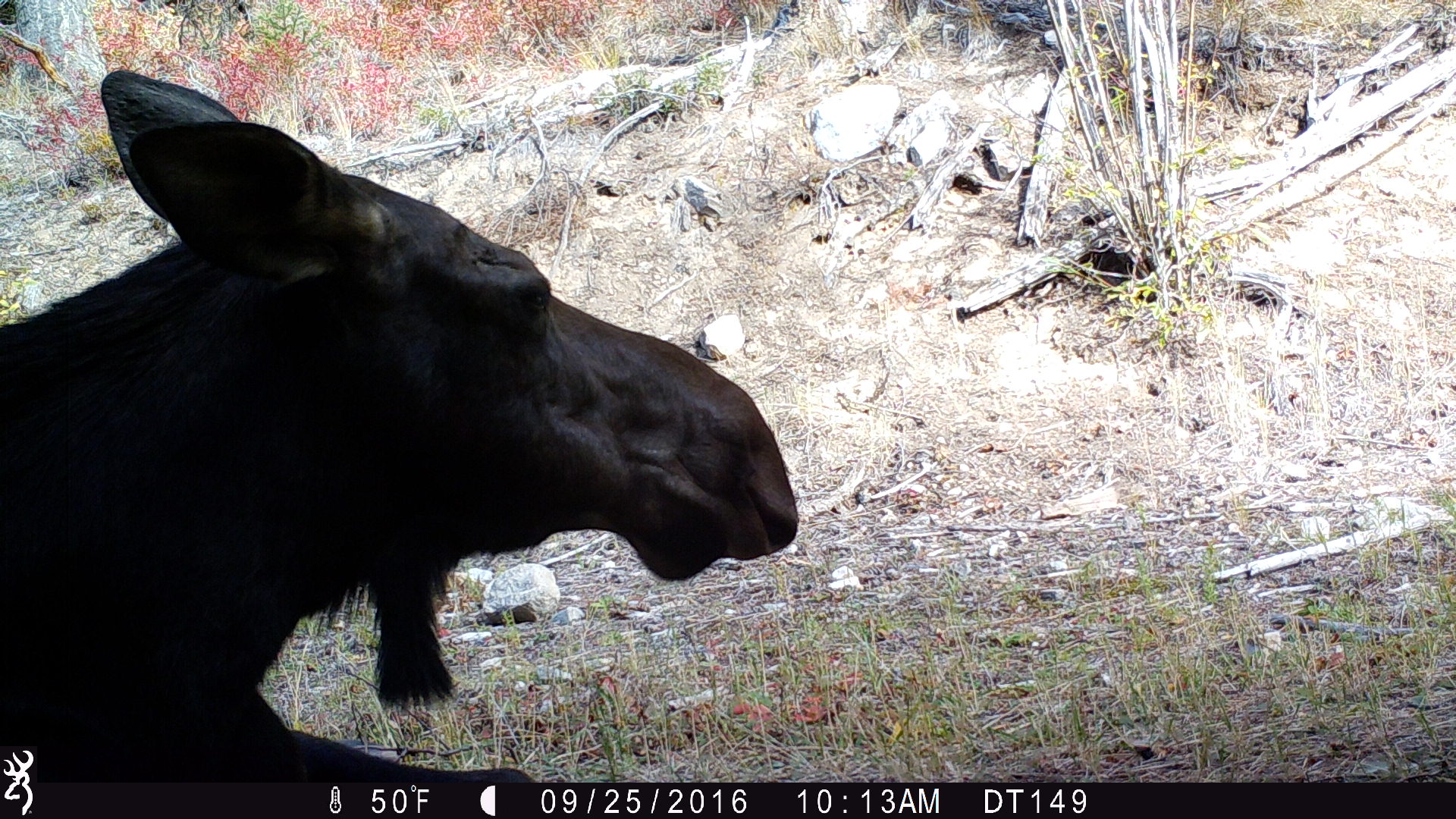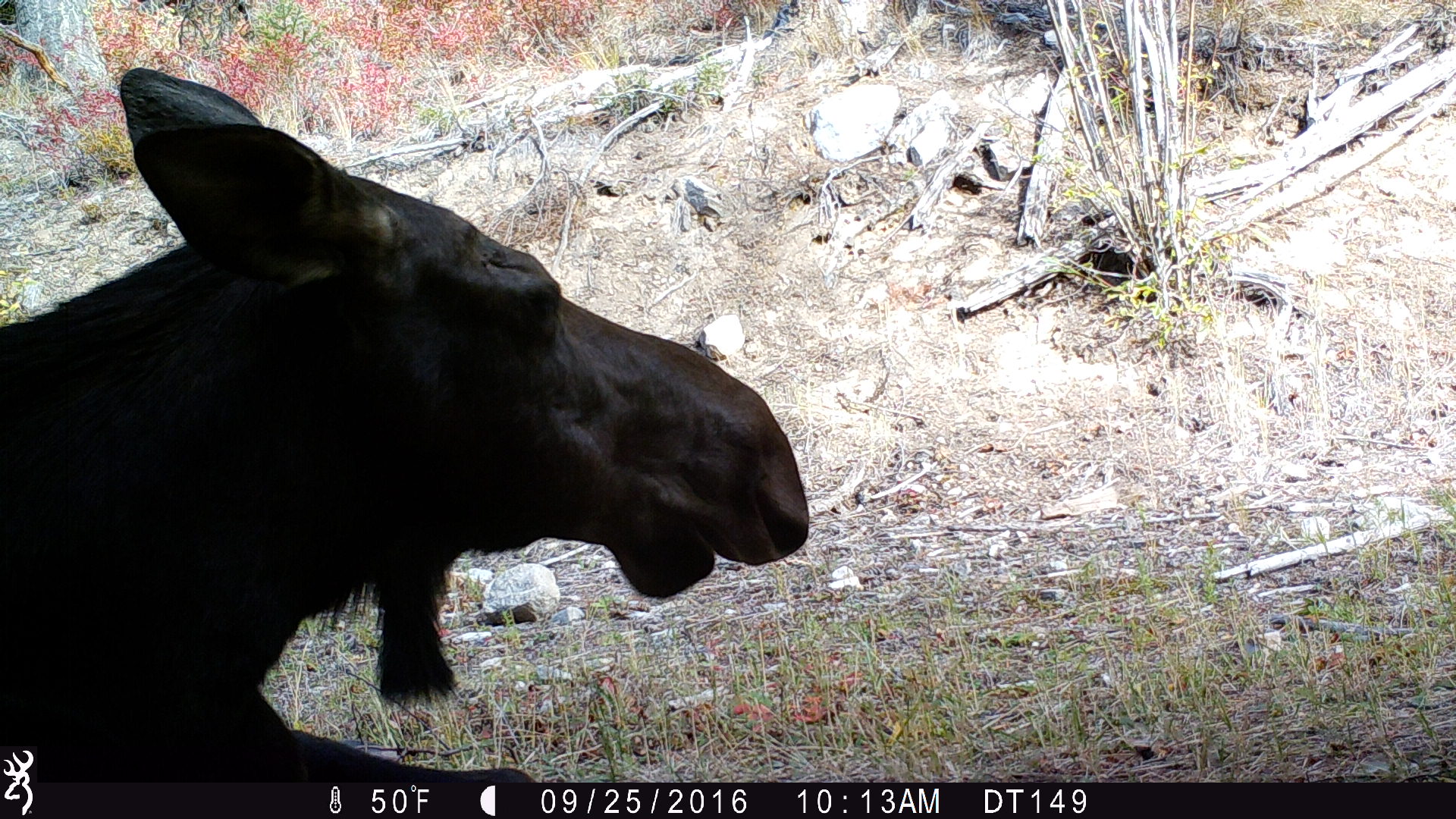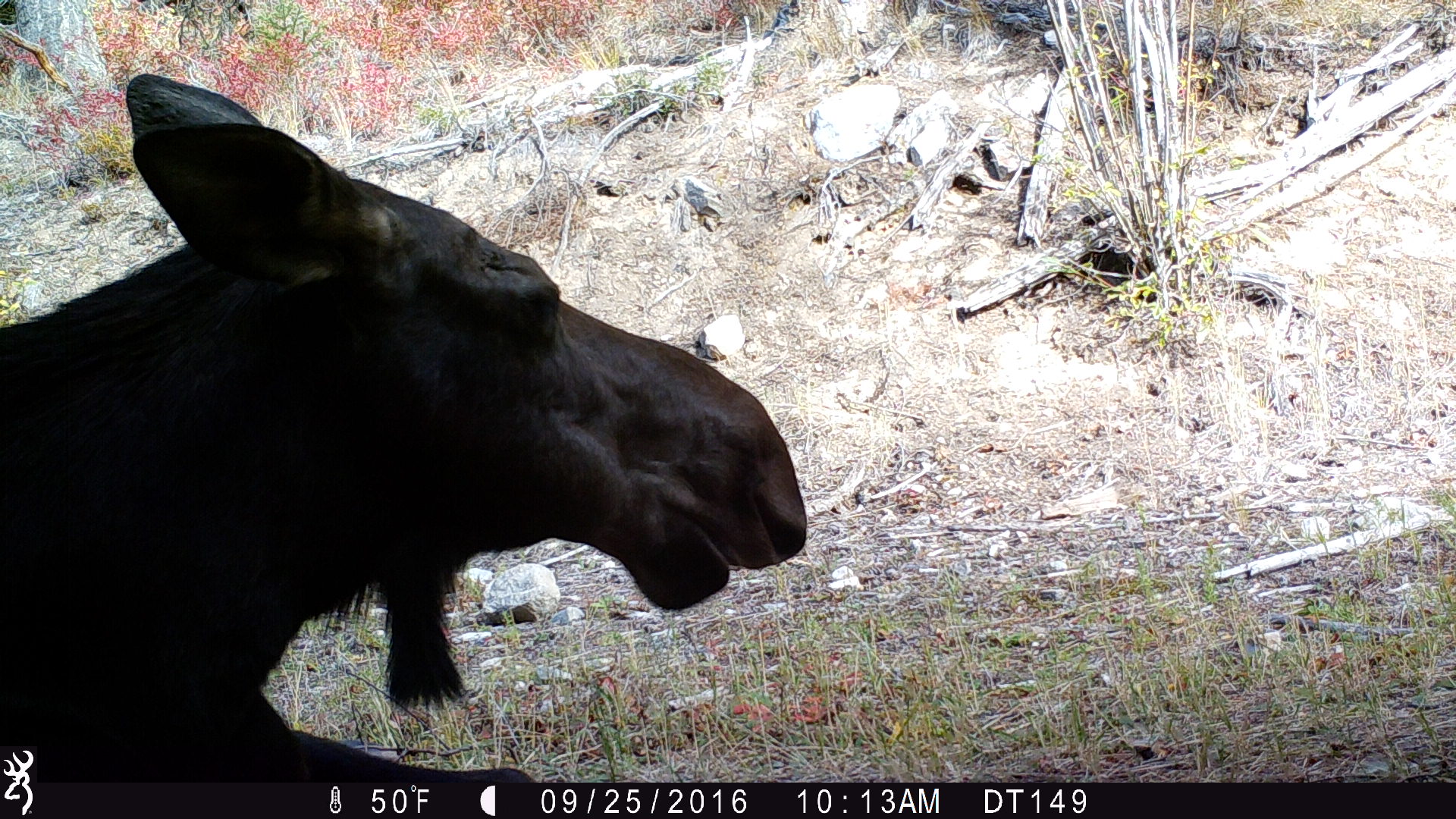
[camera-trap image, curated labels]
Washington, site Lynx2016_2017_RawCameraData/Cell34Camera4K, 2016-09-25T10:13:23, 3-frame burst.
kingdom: Animalia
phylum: Chordata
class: Mammalia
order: Artiodactyla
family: Cervidae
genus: Alces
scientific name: Alces alces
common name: moose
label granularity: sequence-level